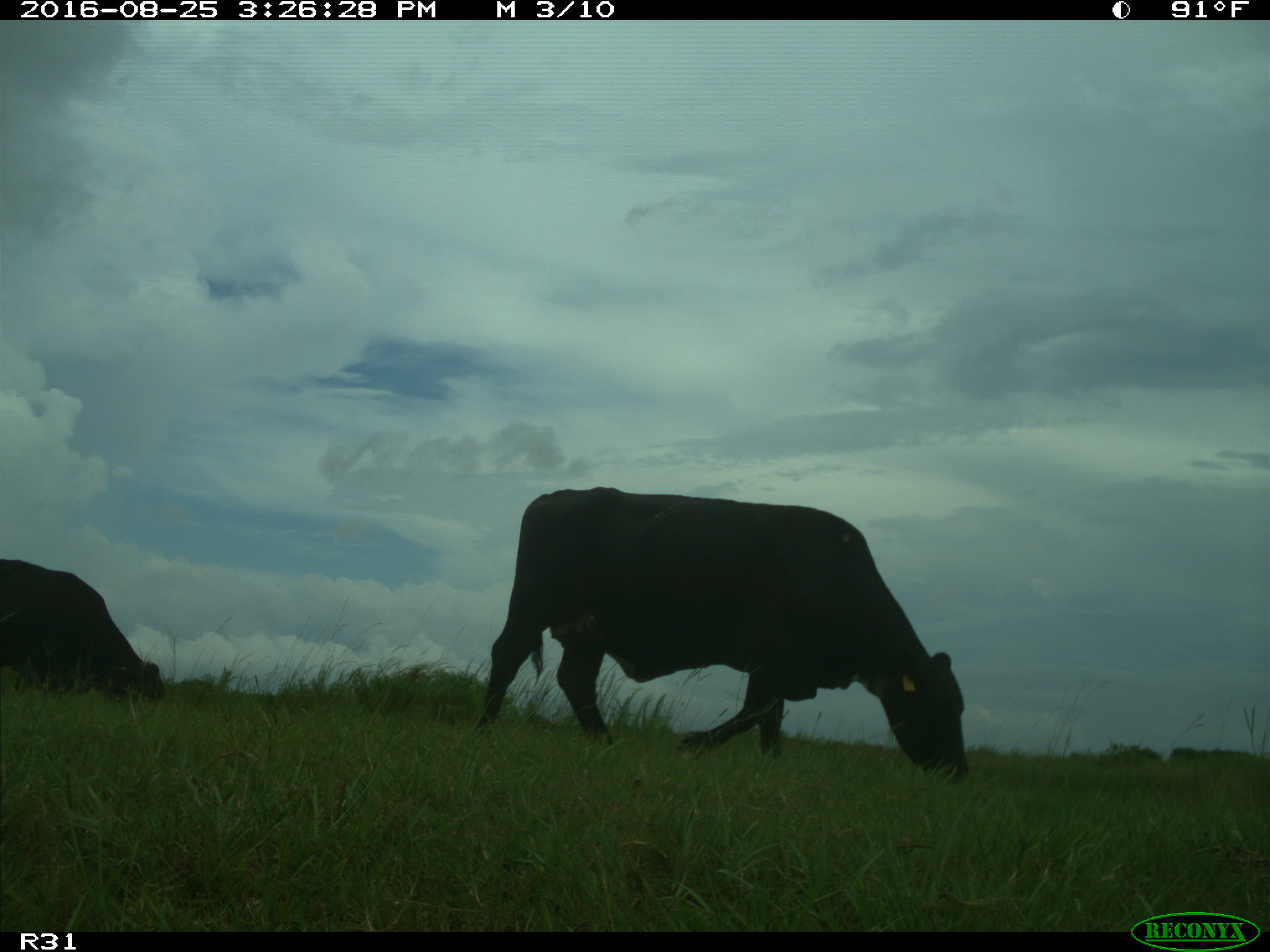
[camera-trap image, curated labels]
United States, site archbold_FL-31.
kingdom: Animalia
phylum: Chordata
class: Mammalia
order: Artiodactyla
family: Bovidae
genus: Bos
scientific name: Bos taurus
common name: domestic cow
Bos taurus (domestic cow).